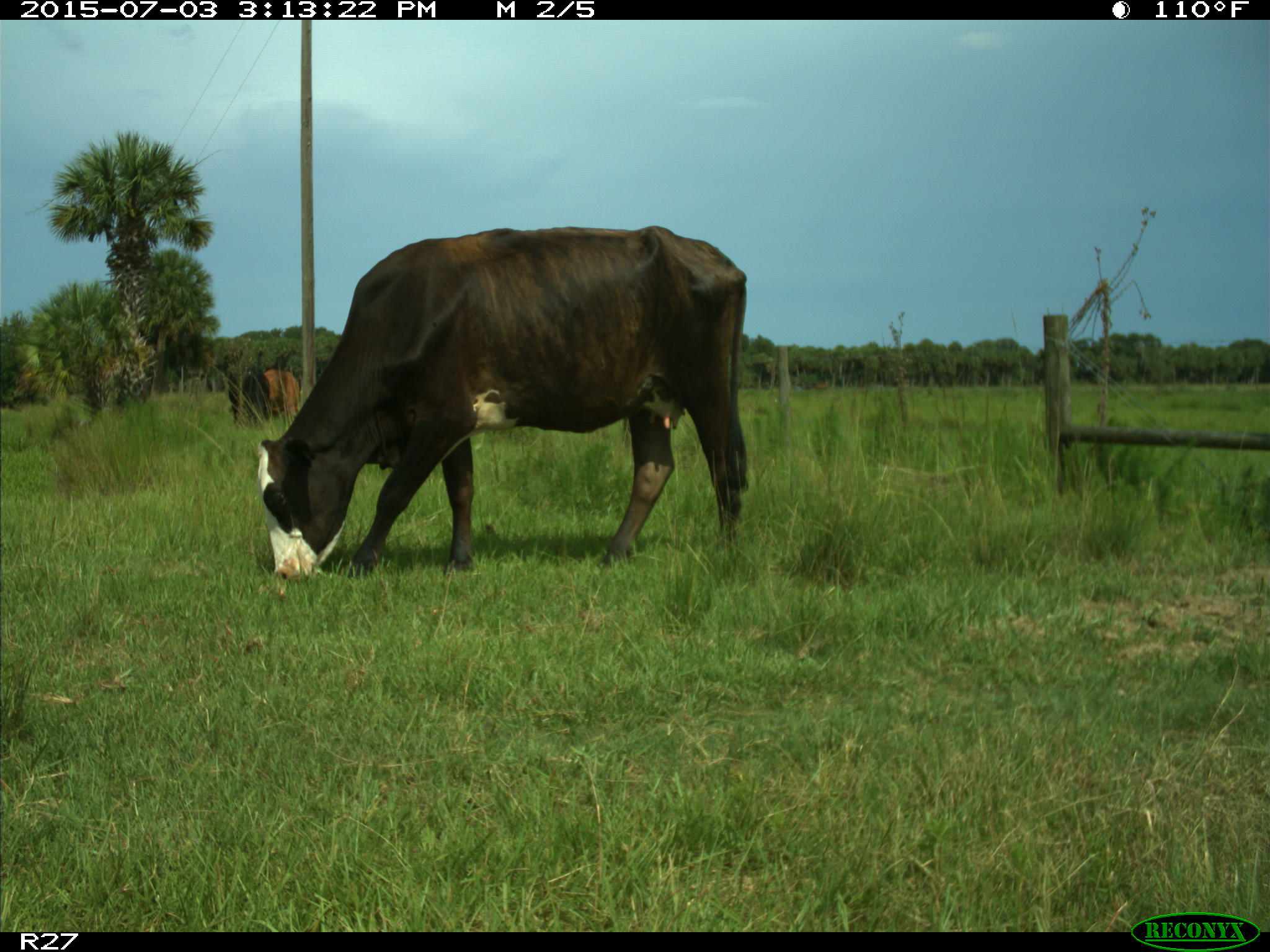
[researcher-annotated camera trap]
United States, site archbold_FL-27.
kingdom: Animalia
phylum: Chordata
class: Mammalia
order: Artiodactyla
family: Bovidae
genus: Bos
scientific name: Bos taurus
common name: domestic cow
Bos taurus (domestic cow).